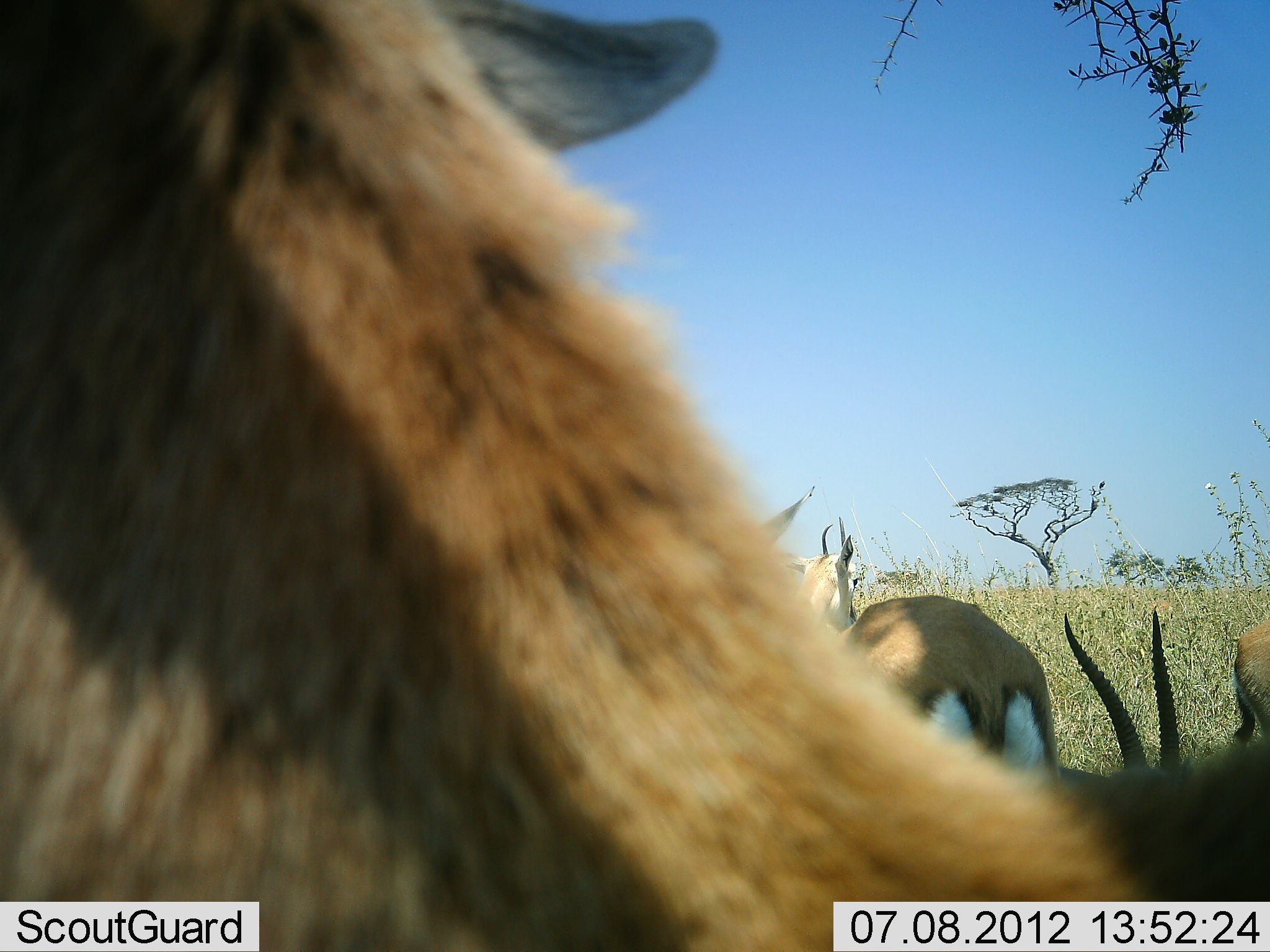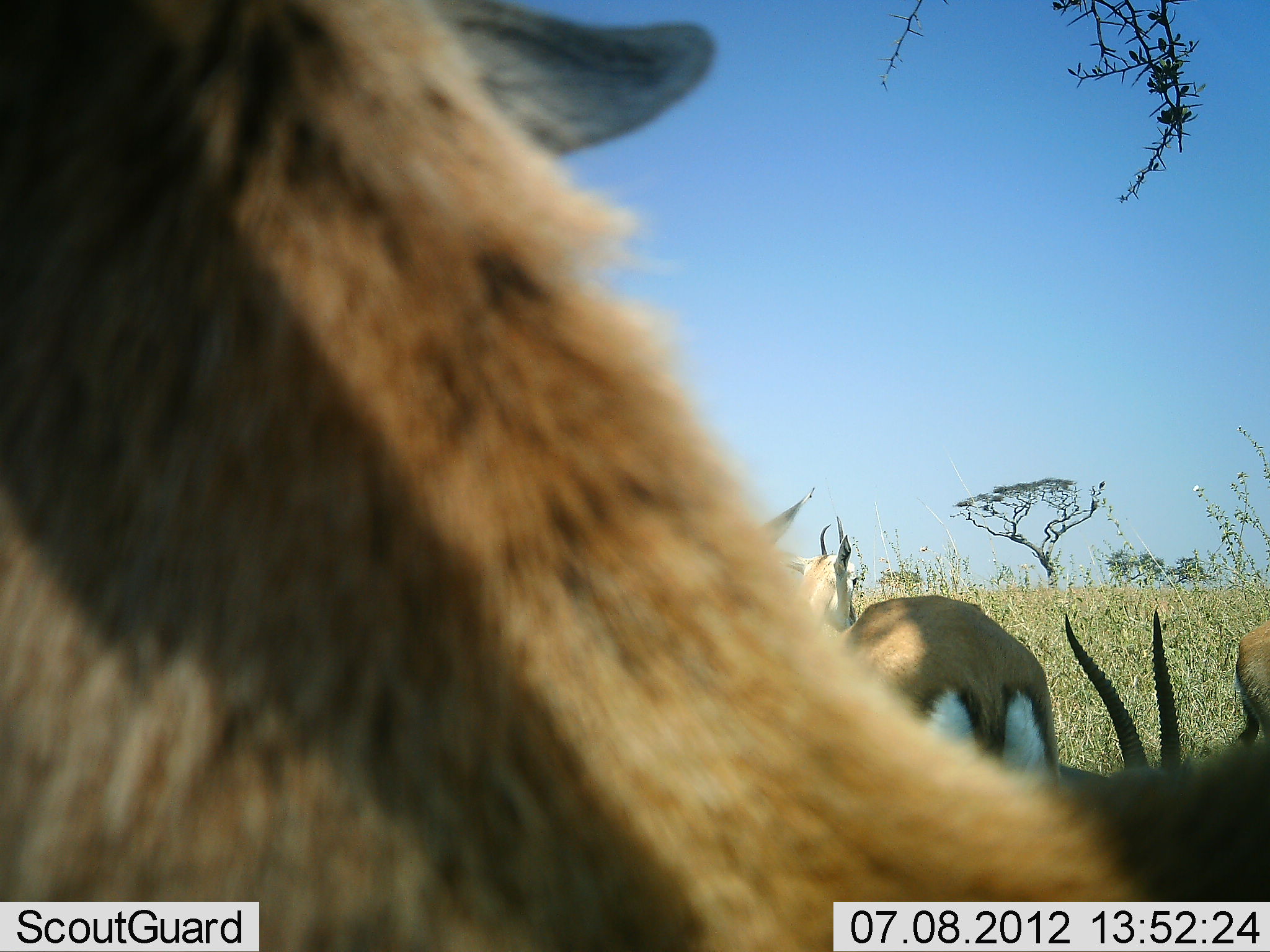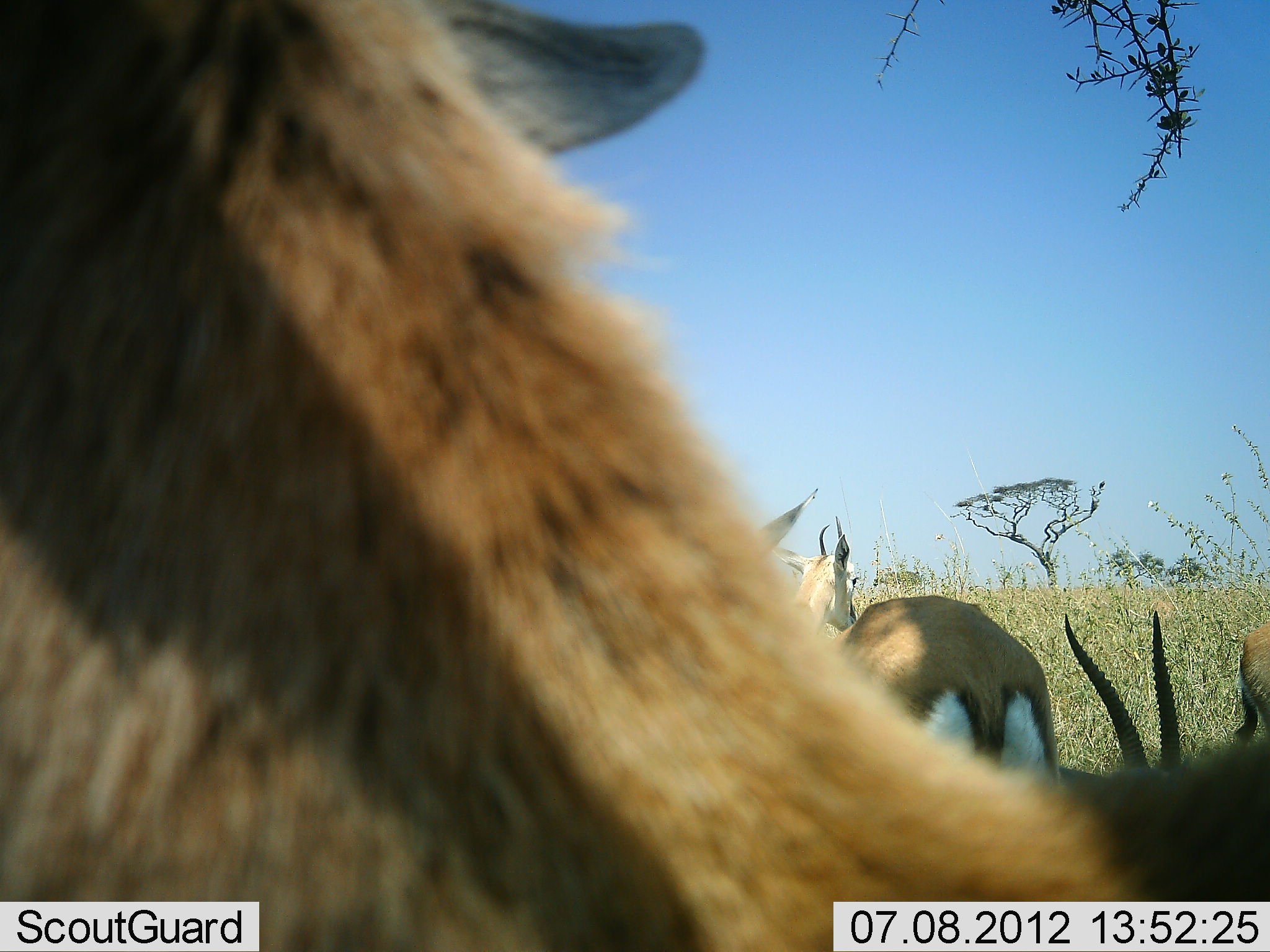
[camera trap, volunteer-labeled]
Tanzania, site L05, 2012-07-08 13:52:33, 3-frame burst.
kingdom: Animalia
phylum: Chordata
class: Mammalia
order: Artiodactyla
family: Bovidae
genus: Eudorcas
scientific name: Eudorcas thomsonii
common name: thomson's gazelle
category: gazellethomsons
Gazellethomsons (thomson's gazelle) (Eudorcas thomsonii), count 6. Behavior (volunteer vote fractions): standing 100%, resting 30%, moving 0%, interacting 0%. Young present (vote fraction): 0%. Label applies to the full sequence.